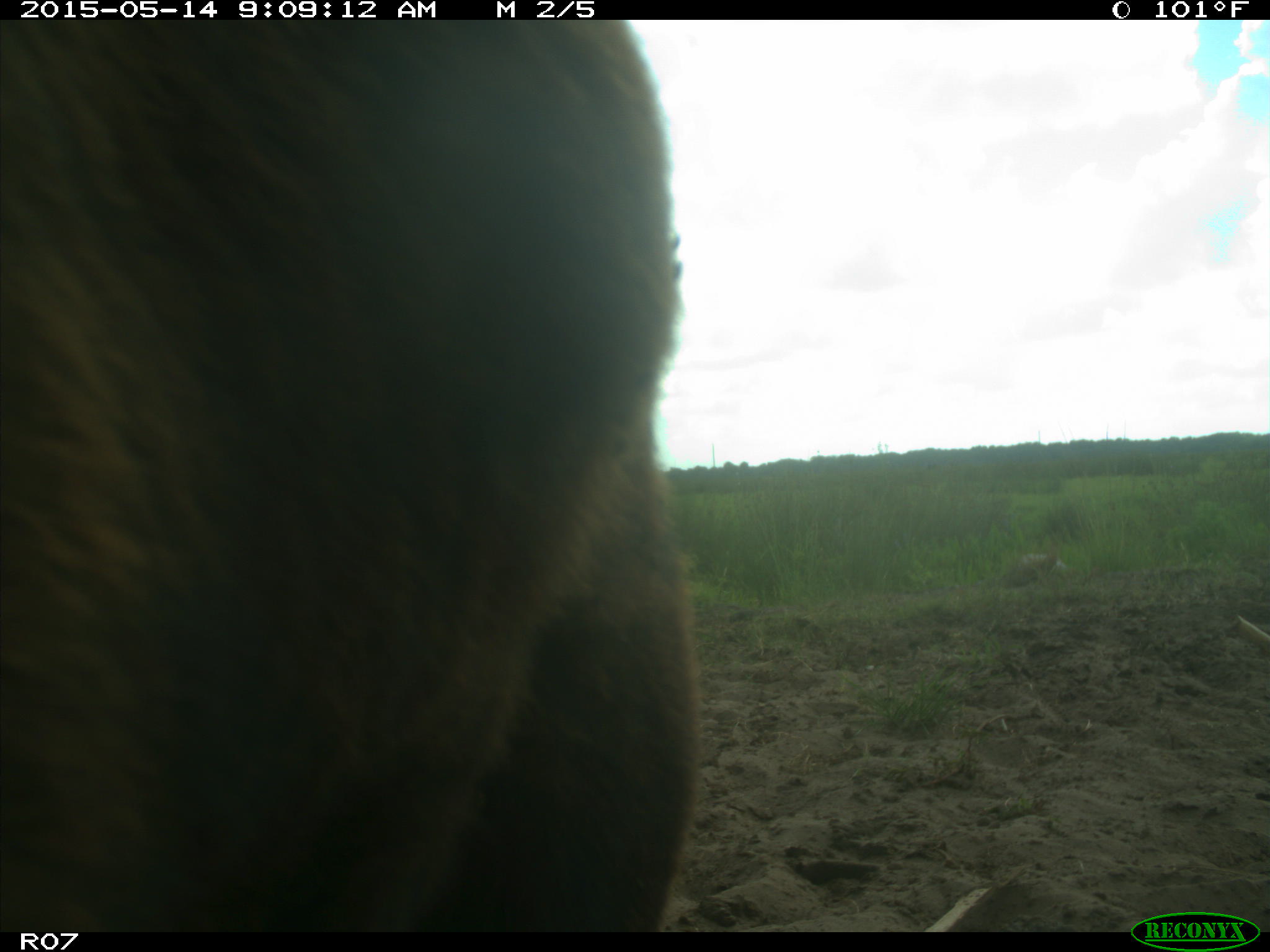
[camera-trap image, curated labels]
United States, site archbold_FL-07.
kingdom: Animalia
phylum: Chordata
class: Mammalia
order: Artiodactyla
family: Bovidae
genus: Bos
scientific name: Bos taurus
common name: domestic cow